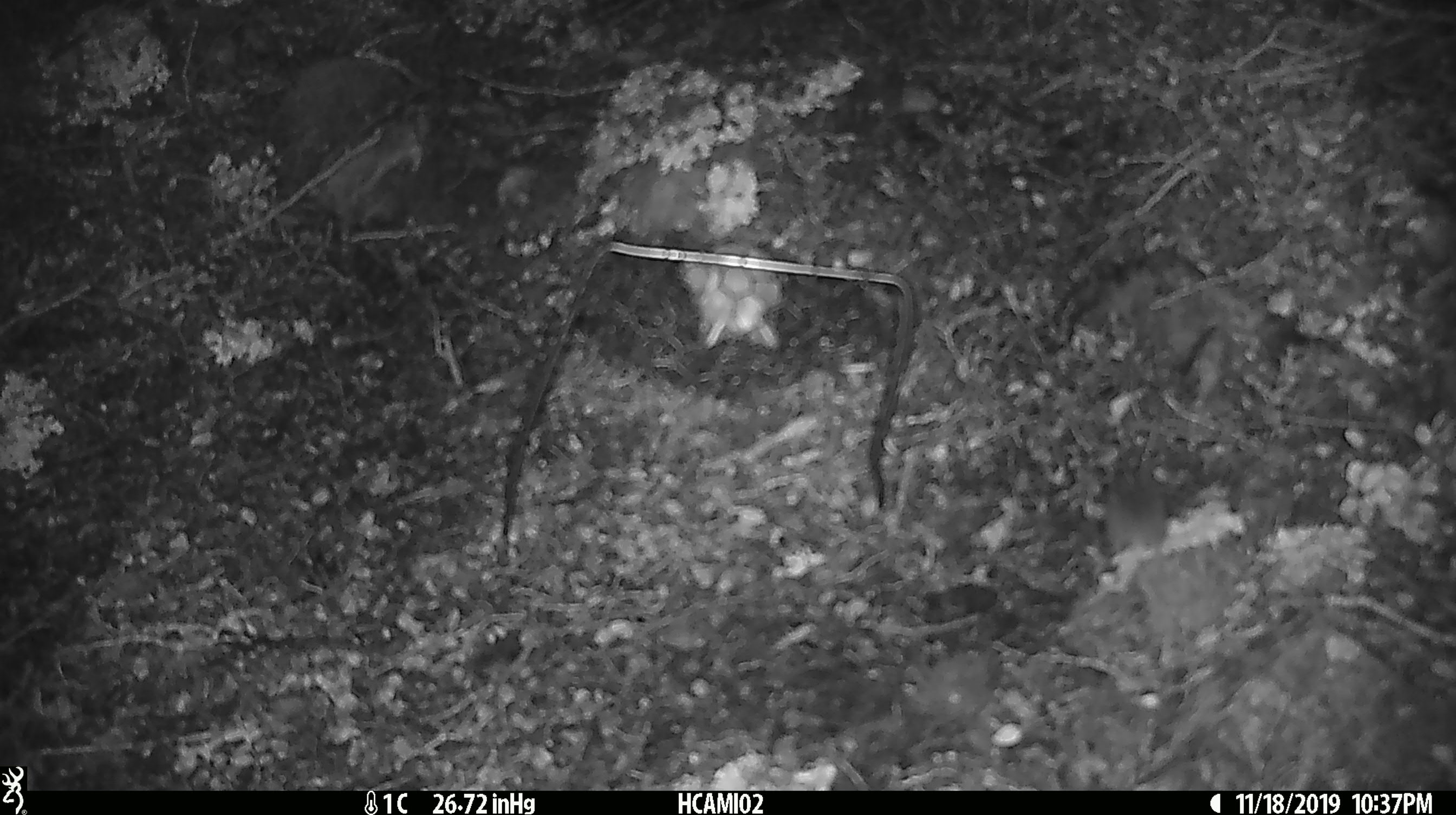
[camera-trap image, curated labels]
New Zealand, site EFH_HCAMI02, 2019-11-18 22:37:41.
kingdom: Animalia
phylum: Chordata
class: Mammalia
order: Rodentia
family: Muridae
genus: Mus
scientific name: Mus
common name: mouse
Mouse (Mus).